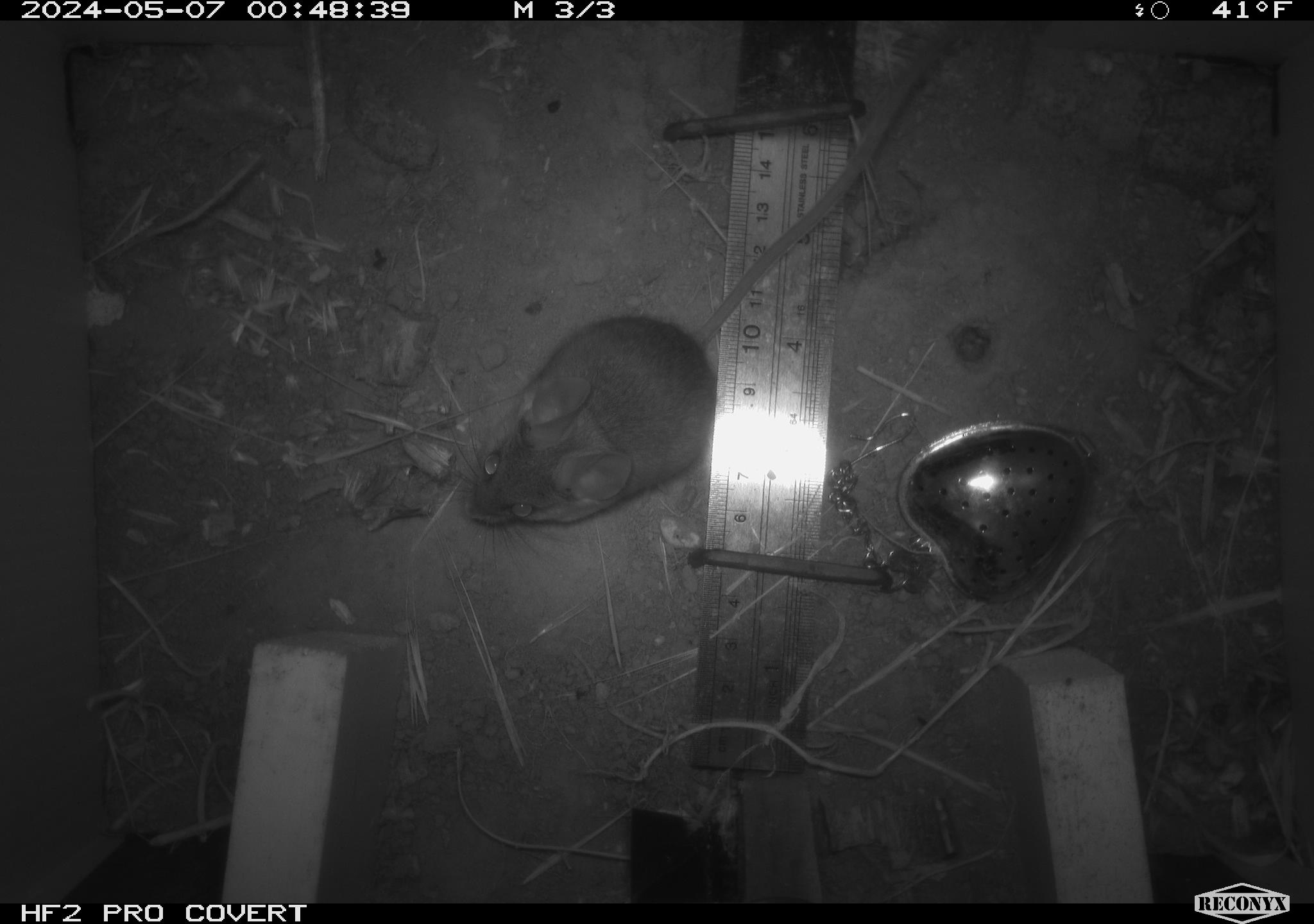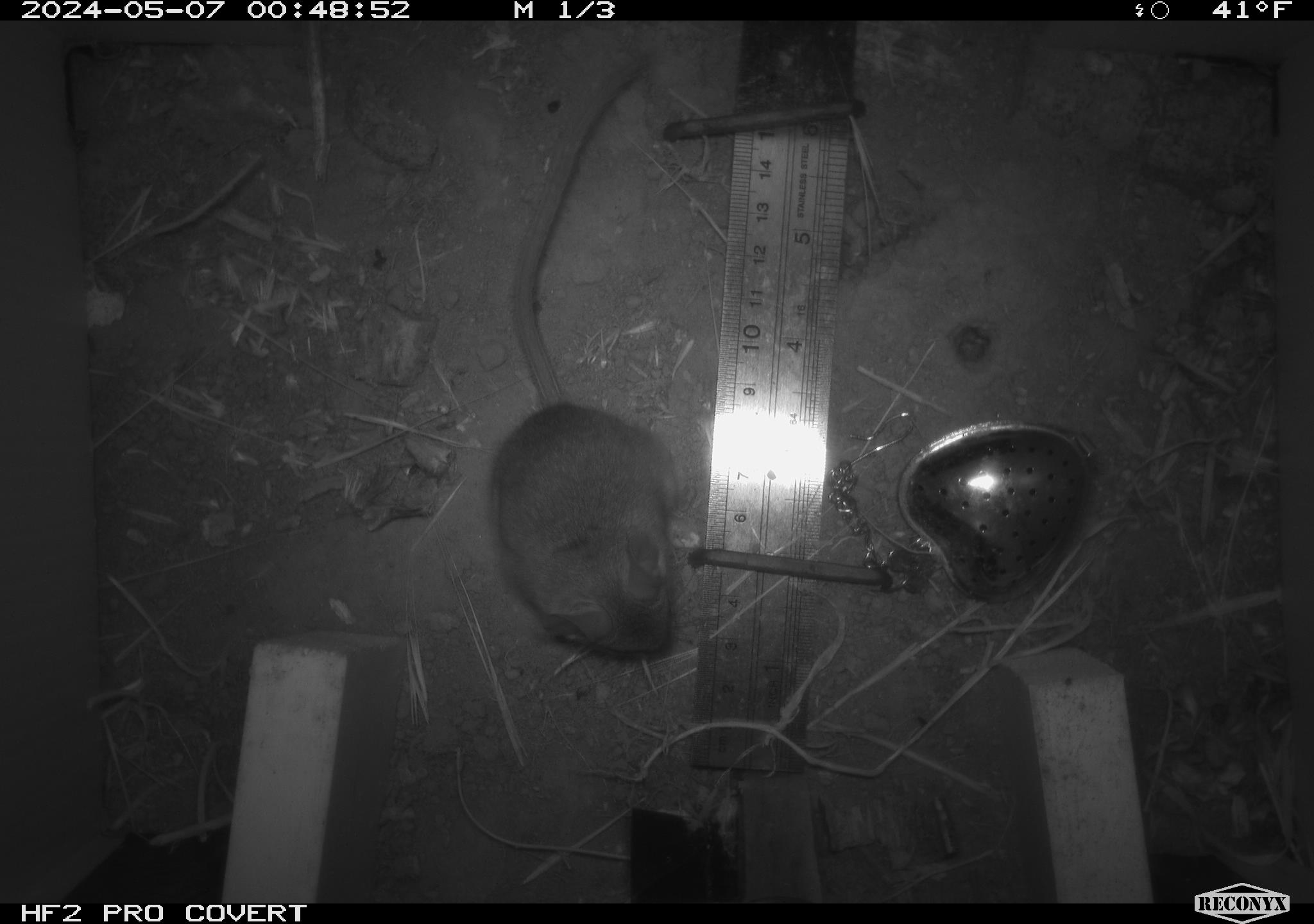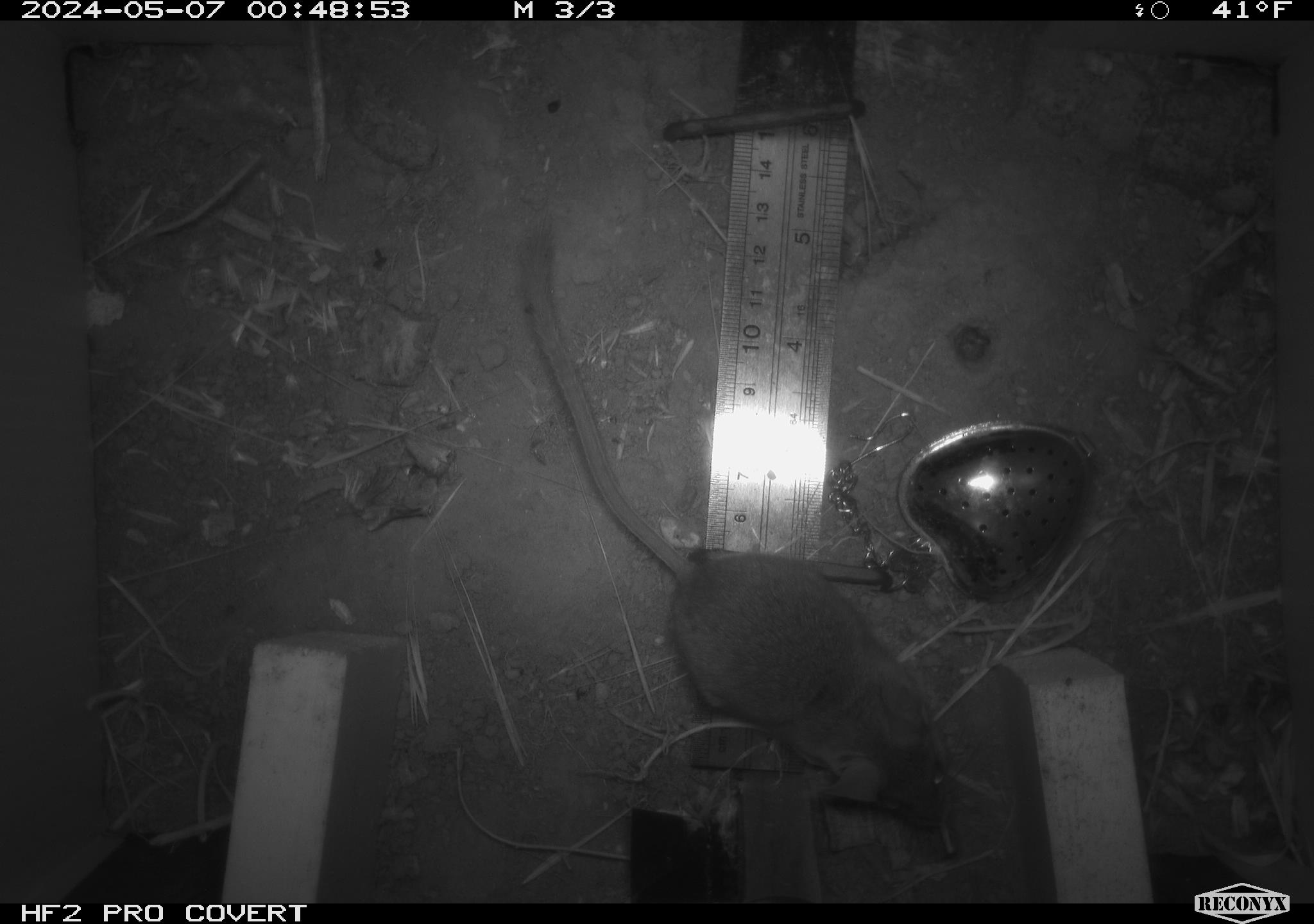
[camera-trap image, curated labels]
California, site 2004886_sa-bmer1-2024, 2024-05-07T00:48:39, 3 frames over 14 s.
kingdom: Animalia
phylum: Chordata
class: Mammalia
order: Rodentia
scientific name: Rodentia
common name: mouse species